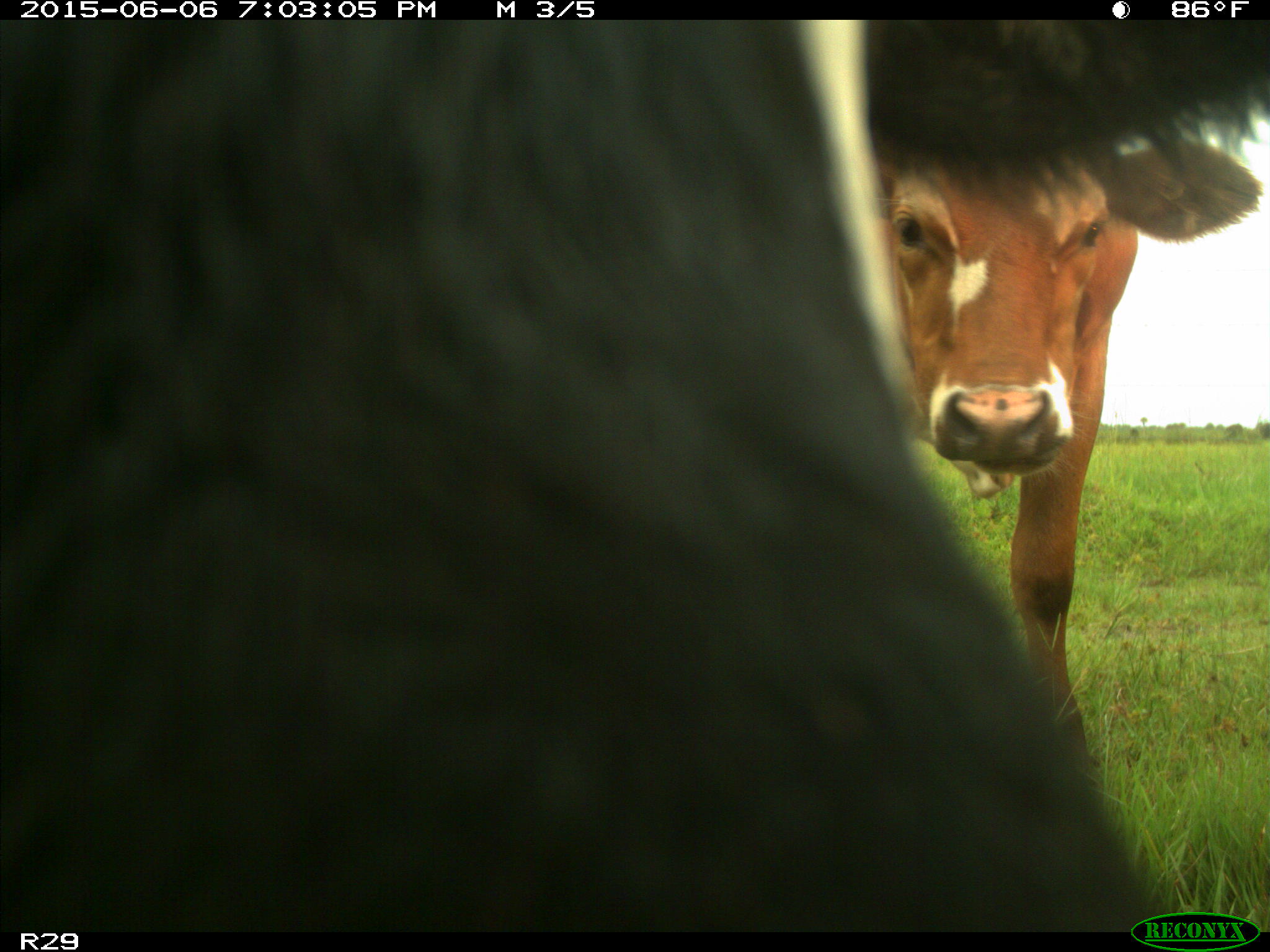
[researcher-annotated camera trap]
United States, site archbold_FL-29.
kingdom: Animalia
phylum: Chordata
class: Mammalia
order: Artiodactyla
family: Bovidae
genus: Bos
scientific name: Bos taurus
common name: domestic cow